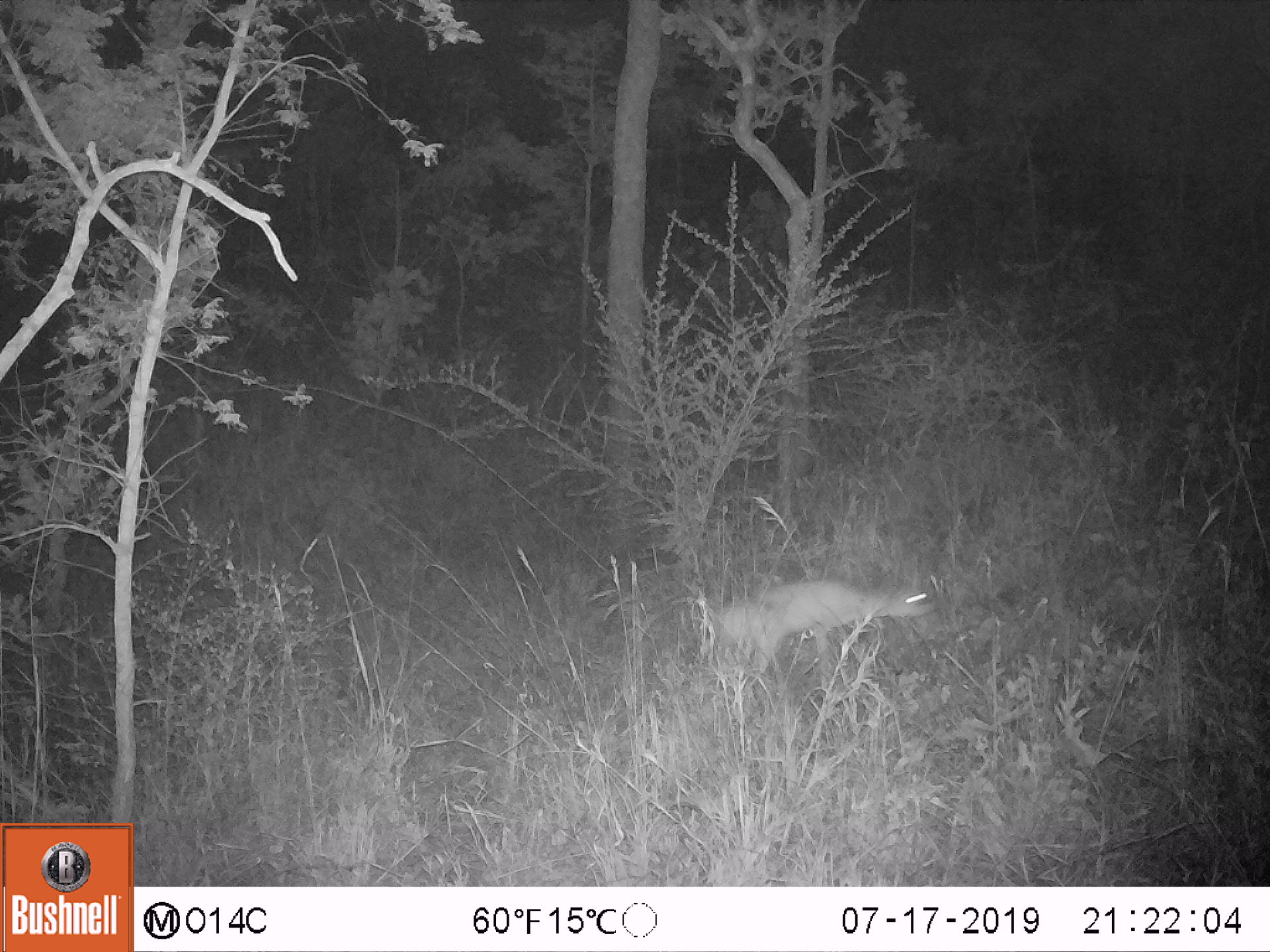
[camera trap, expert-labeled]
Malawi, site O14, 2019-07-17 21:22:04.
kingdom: Animalia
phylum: Chordata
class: Mammalia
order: Artiodactyla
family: Bovidae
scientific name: Antilopinae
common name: small antelope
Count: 1.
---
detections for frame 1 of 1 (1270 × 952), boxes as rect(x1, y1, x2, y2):
small antelope: rect(694, 553, 957, 721)